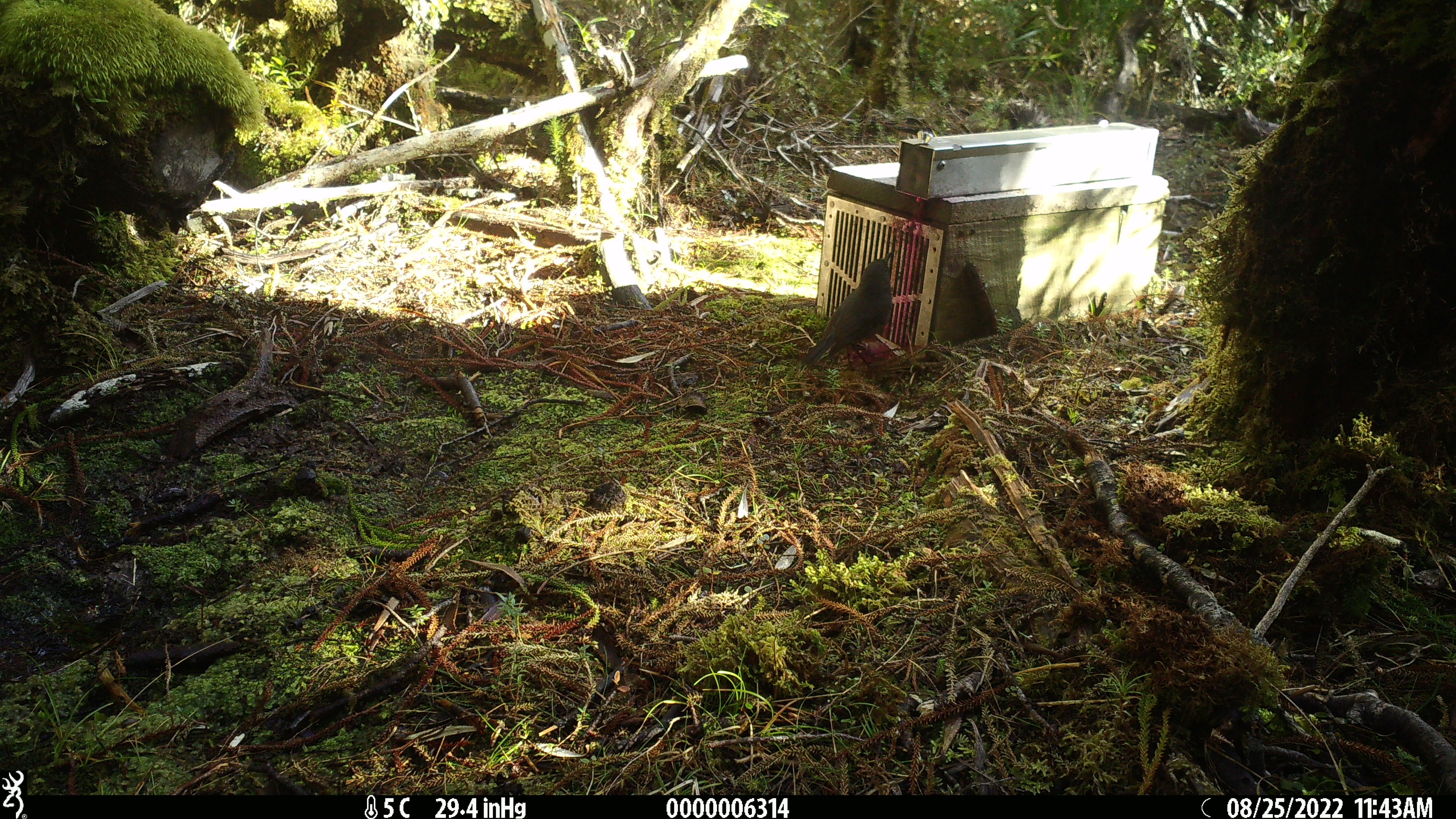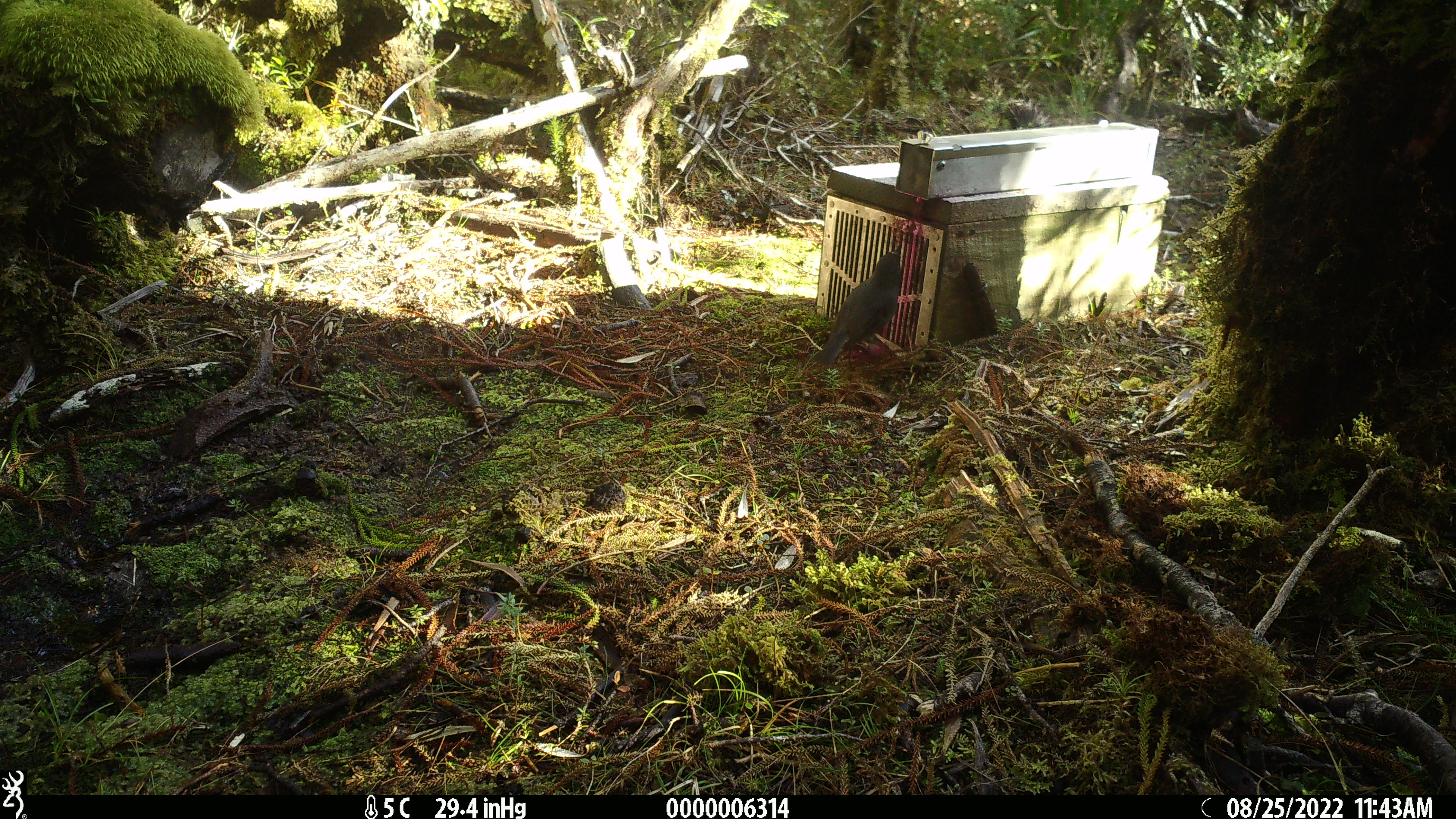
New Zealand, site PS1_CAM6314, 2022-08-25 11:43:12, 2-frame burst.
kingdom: Animalia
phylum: Chordata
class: Aves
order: Passeriformes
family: Petroicidae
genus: Petroica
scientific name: Petroica australis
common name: new zealand robin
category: robin